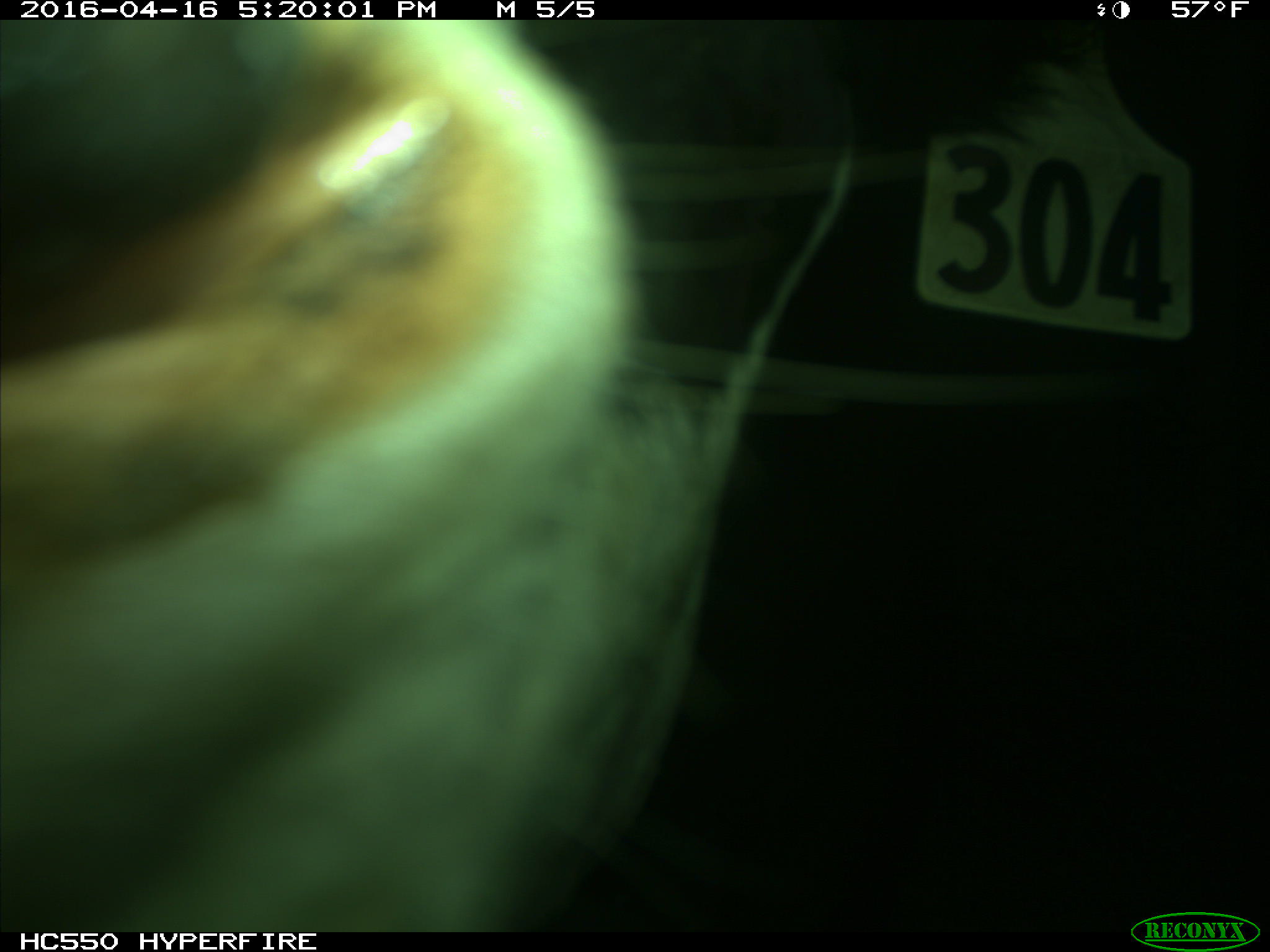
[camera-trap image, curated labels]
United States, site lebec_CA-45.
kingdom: Animalia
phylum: Chordata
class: Mammalia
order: Artiodactyla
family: Bovidae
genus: Bos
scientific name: Bos taurus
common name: domestic cow